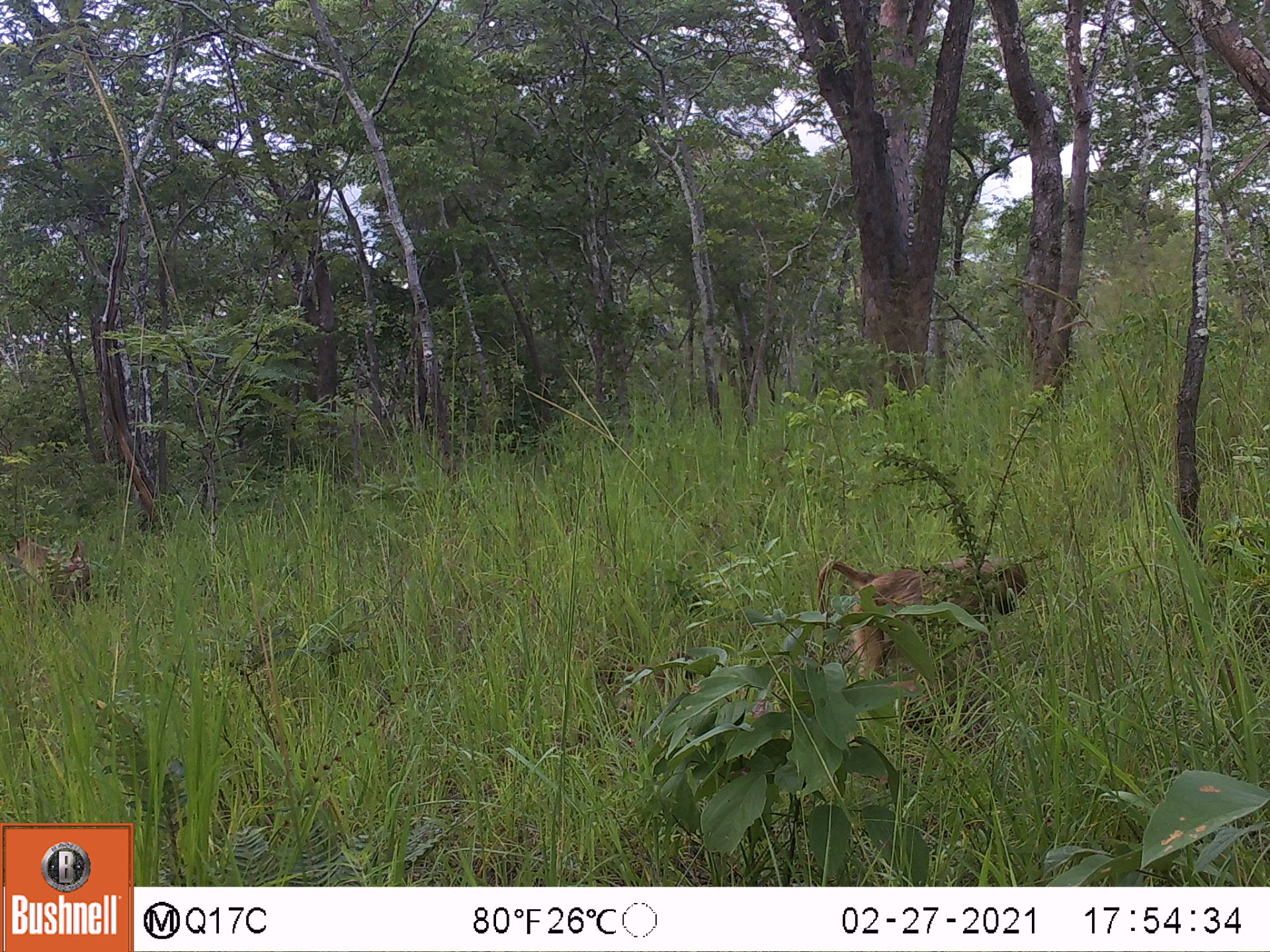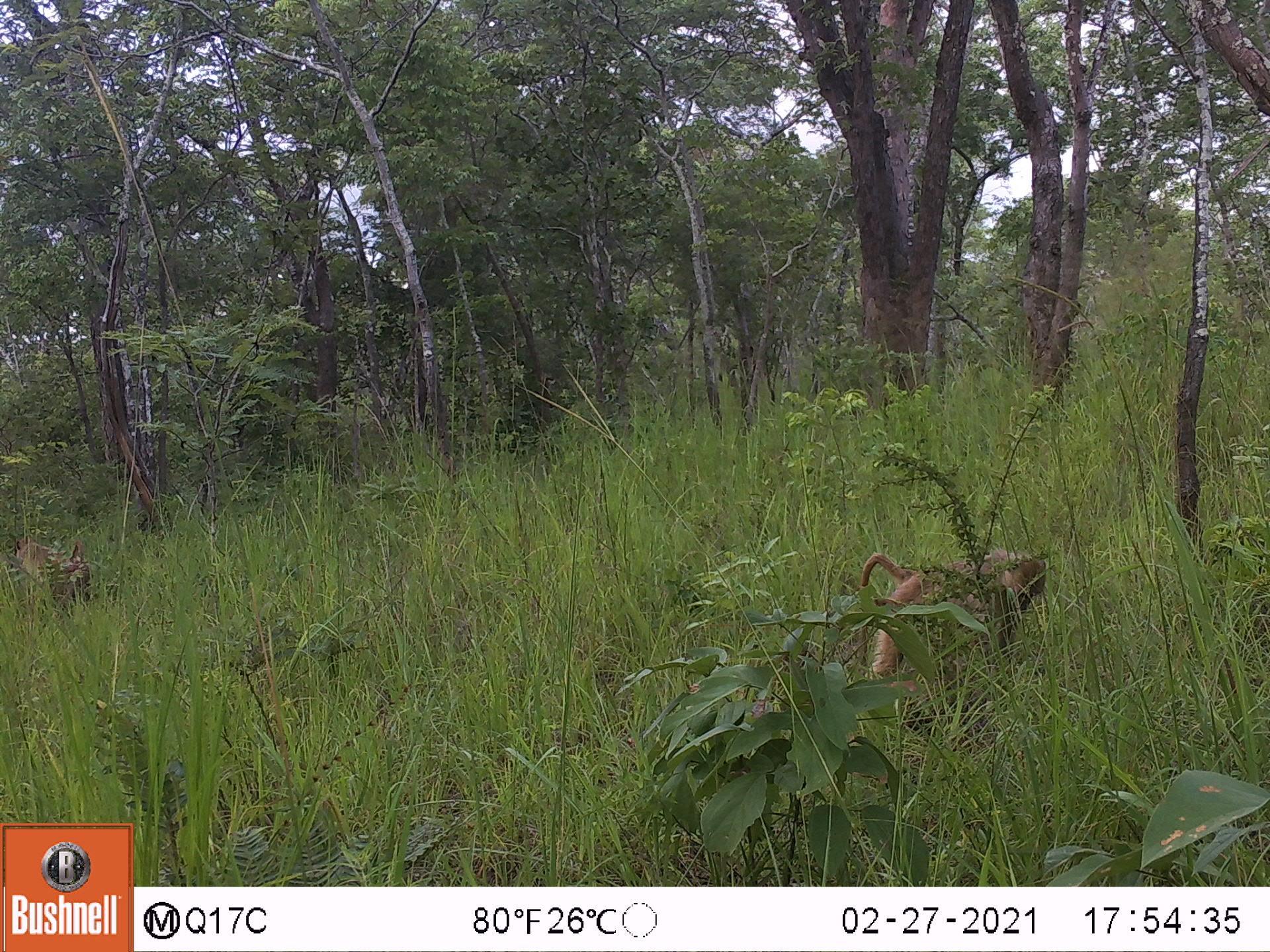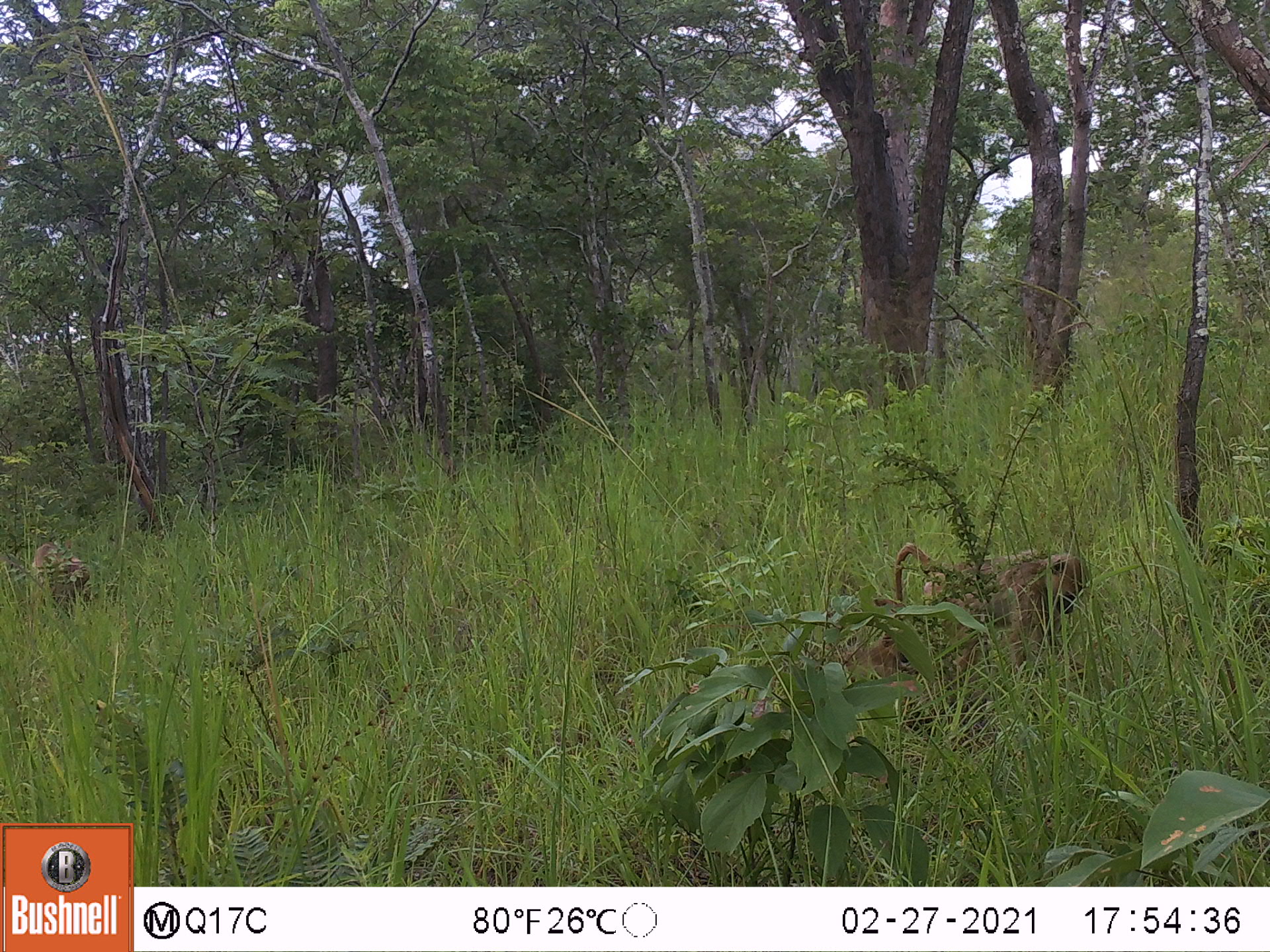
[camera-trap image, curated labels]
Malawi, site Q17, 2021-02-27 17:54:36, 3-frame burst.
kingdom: Animalia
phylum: Chordata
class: Mammalia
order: Primates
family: Cercopithecidae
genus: Papio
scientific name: Papio cynocephalus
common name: yellow baboon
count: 2